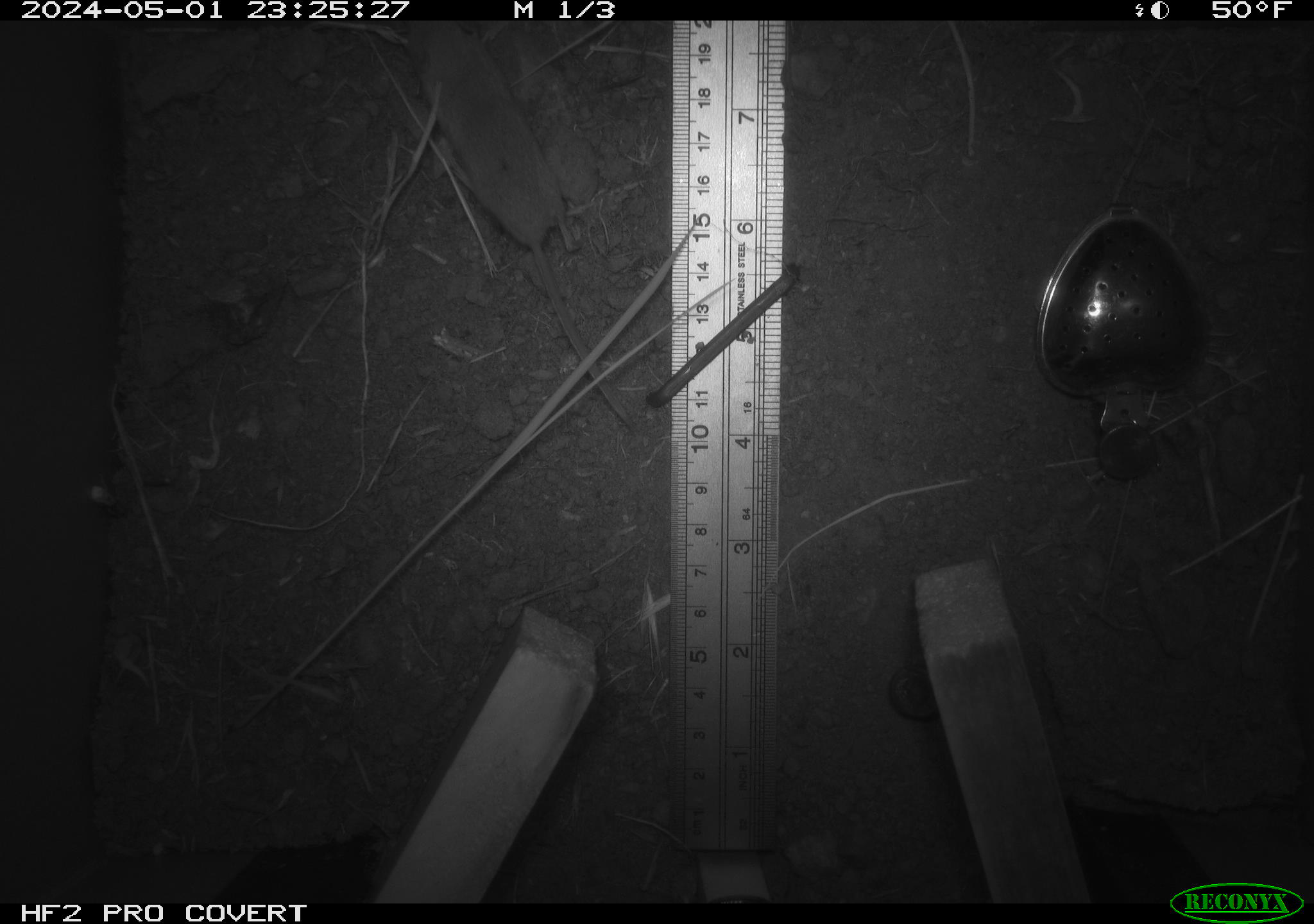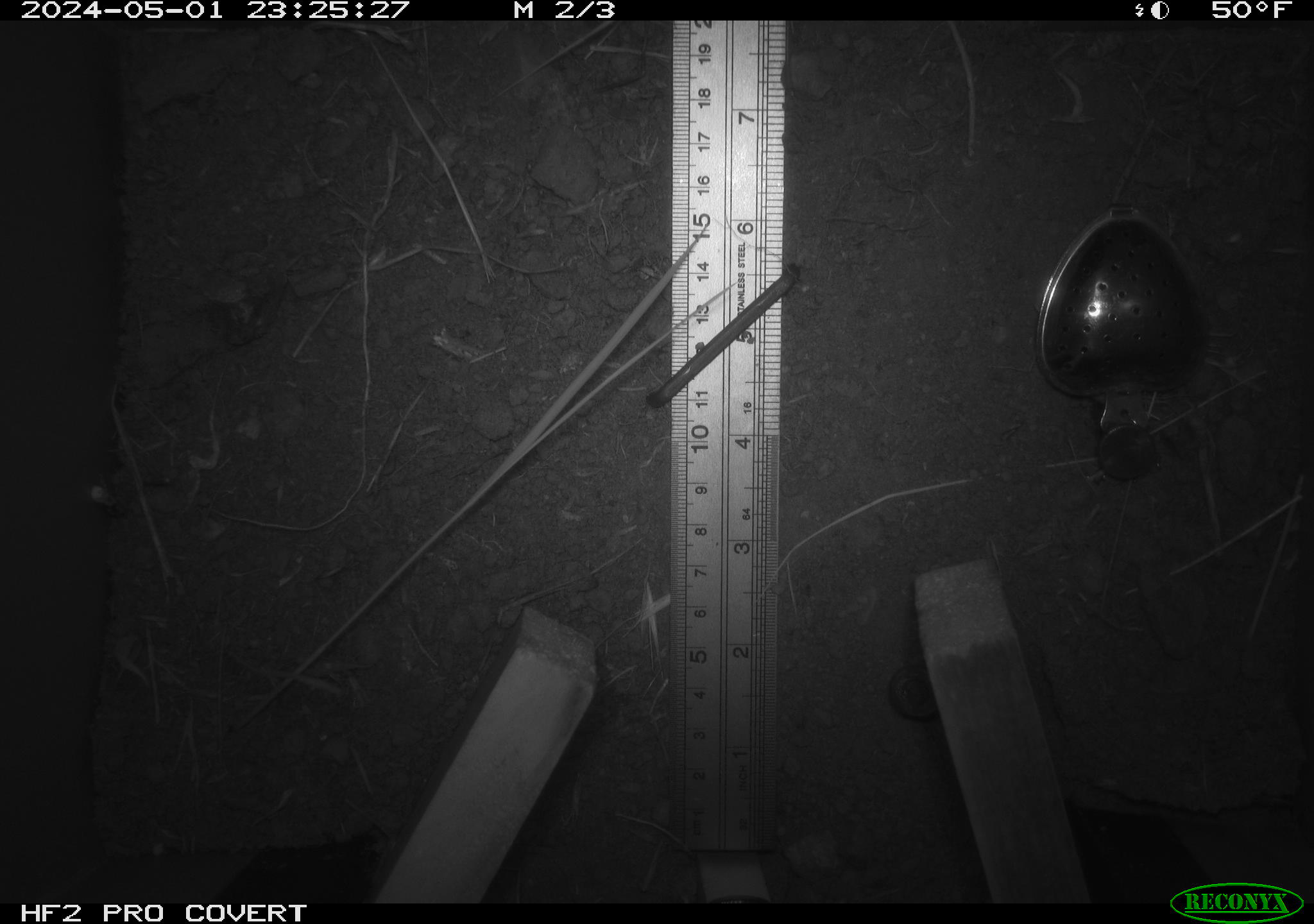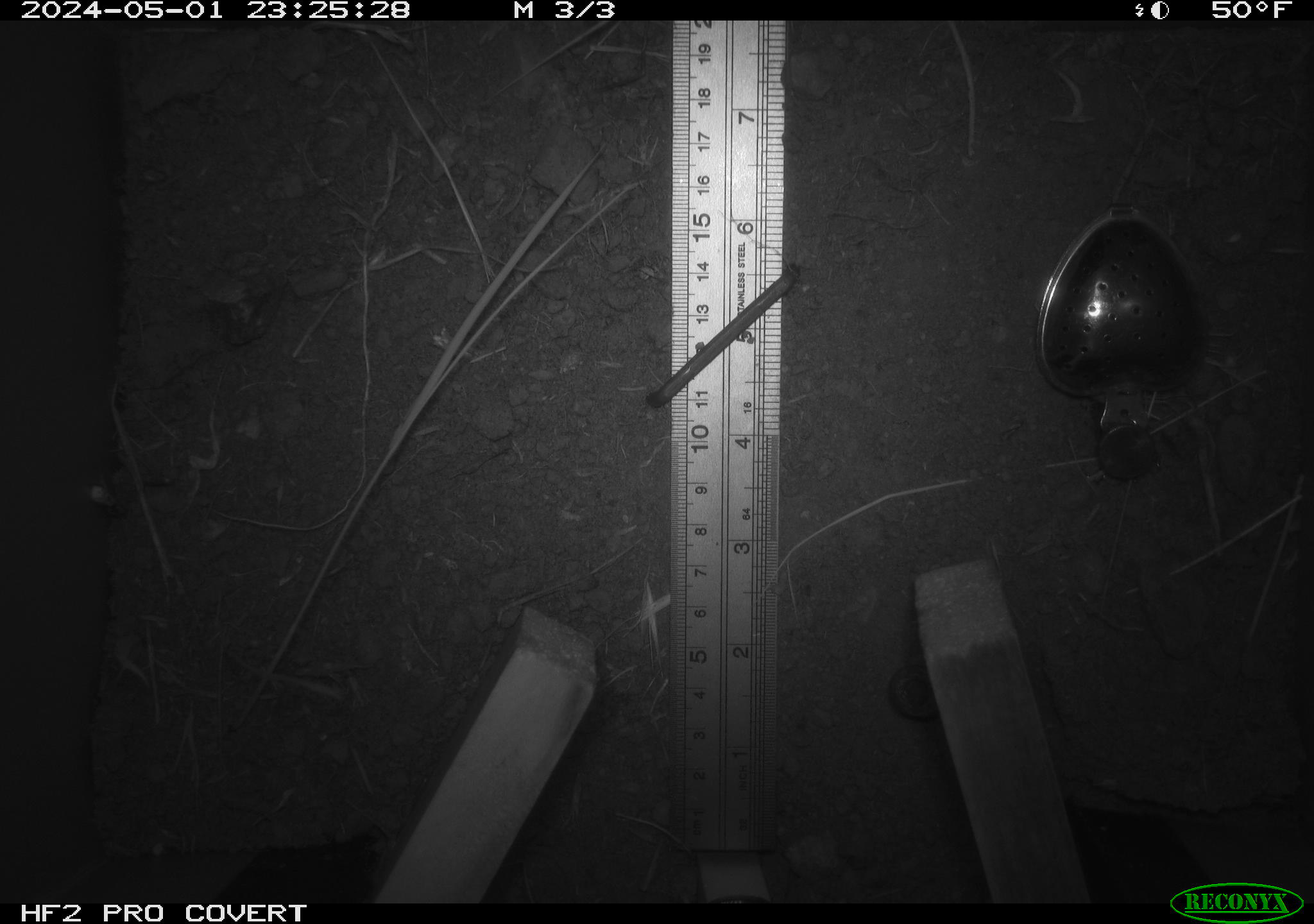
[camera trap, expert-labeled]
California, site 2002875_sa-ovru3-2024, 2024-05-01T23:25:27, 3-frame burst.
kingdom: Animalia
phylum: Chordata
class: Mammalia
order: Rodentia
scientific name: Rodentia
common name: rodent